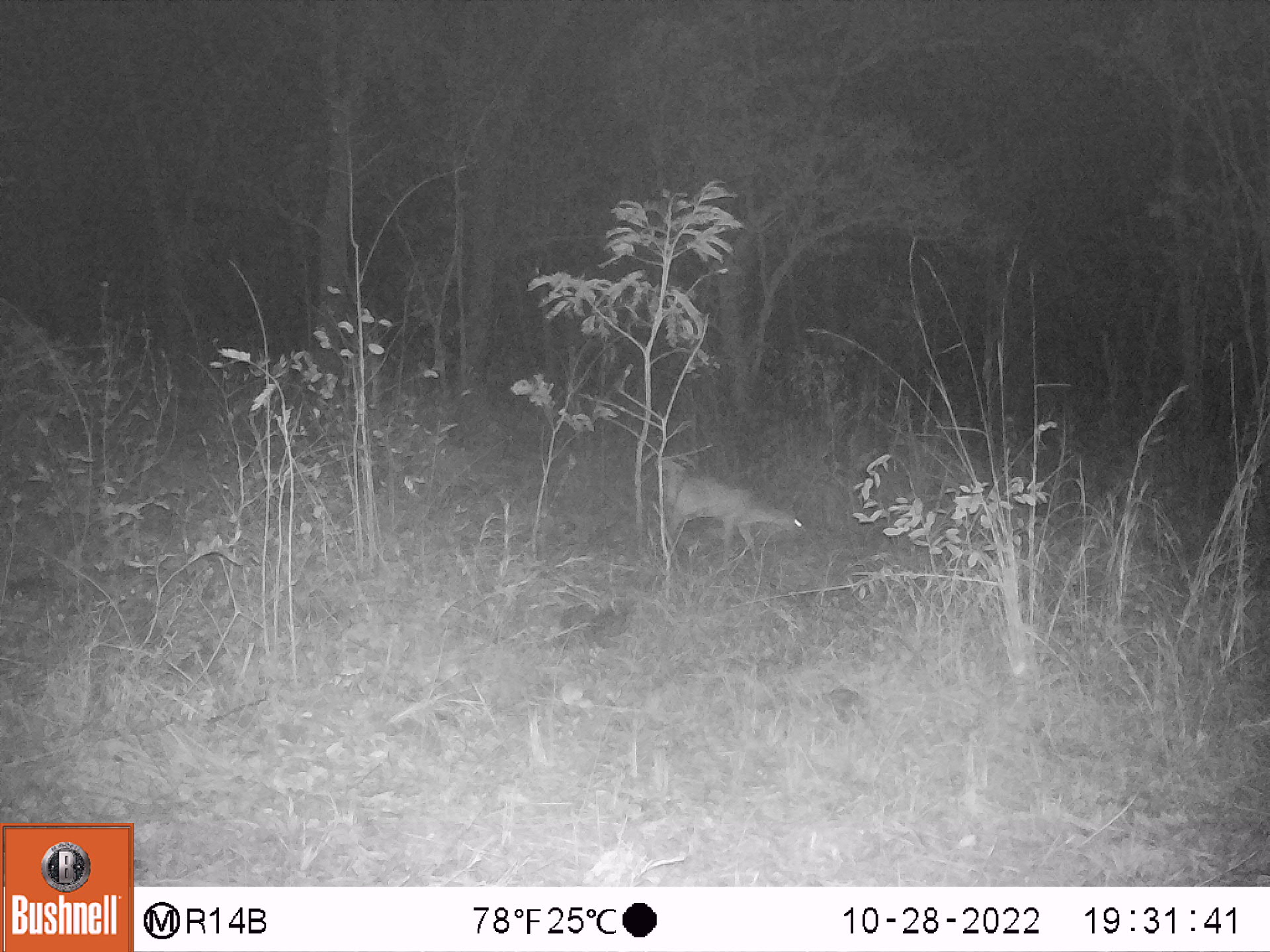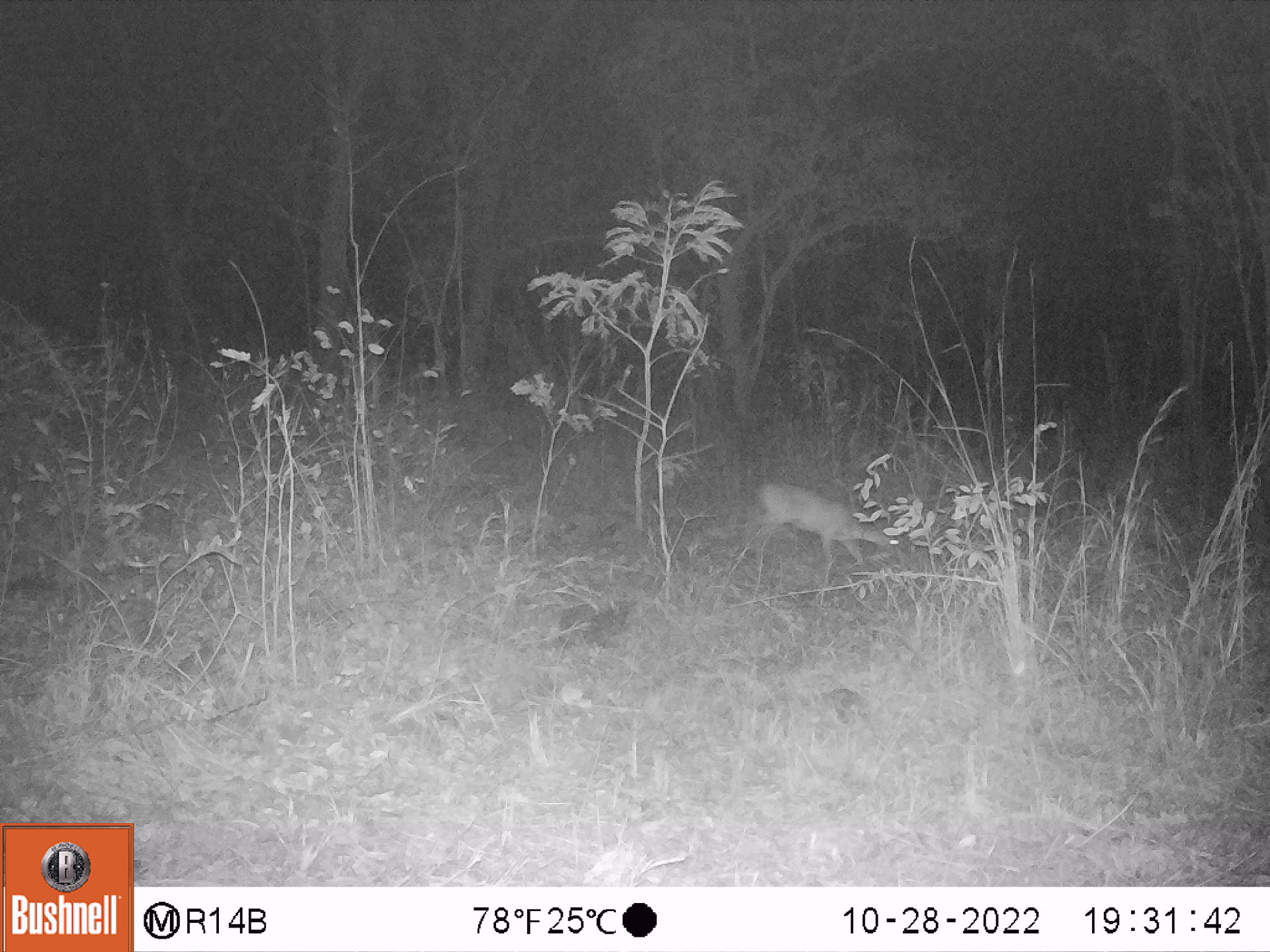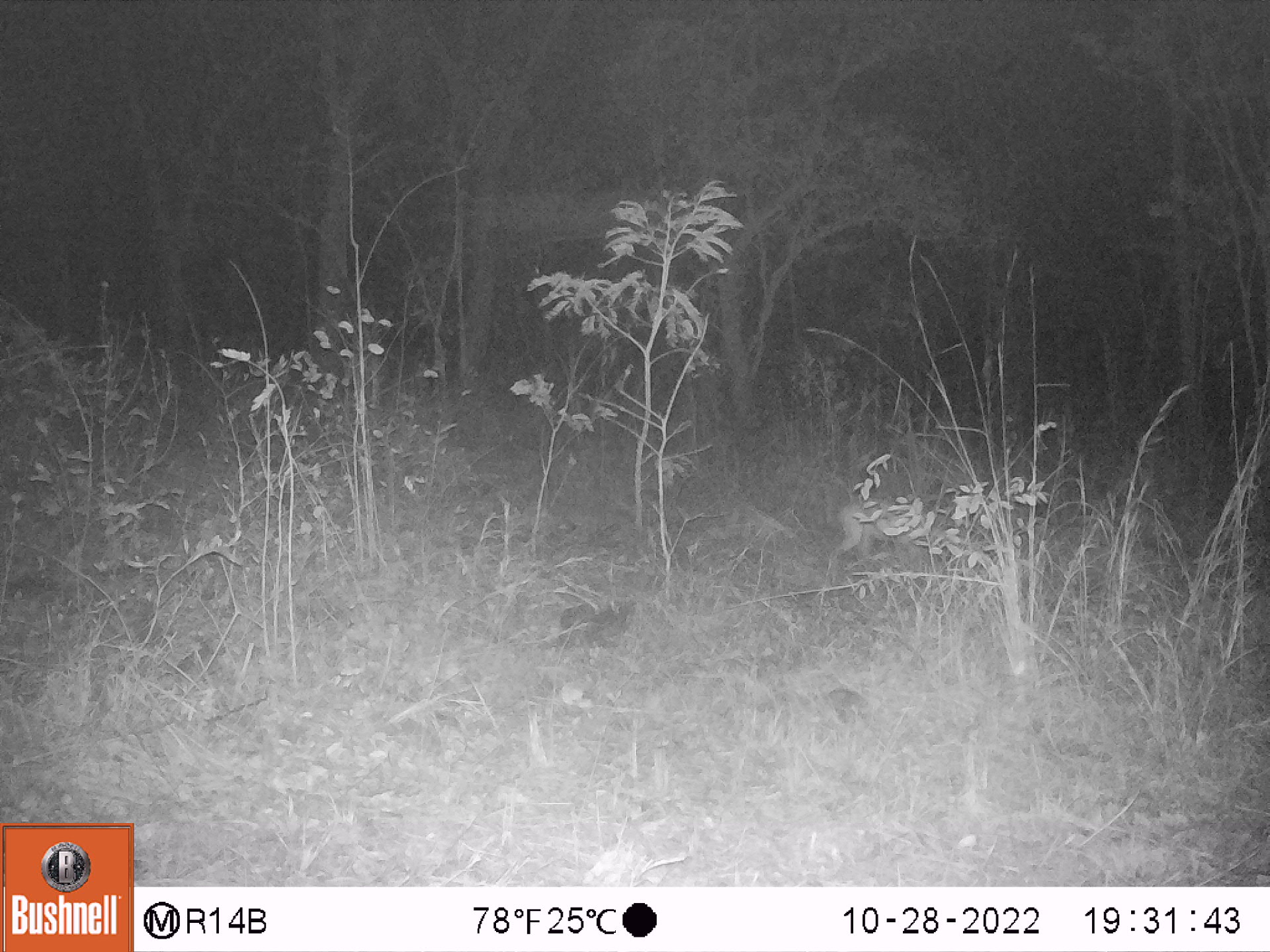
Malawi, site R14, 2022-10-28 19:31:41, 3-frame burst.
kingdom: Animalia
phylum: Chordata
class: Mammalia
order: Artiodactyla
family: Bovidae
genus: Sylvicapra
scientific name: Sylvicapra grimmia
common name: common duiker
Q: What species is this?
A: Common duiker (Sylvicapra grimmia).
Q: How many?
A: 1.